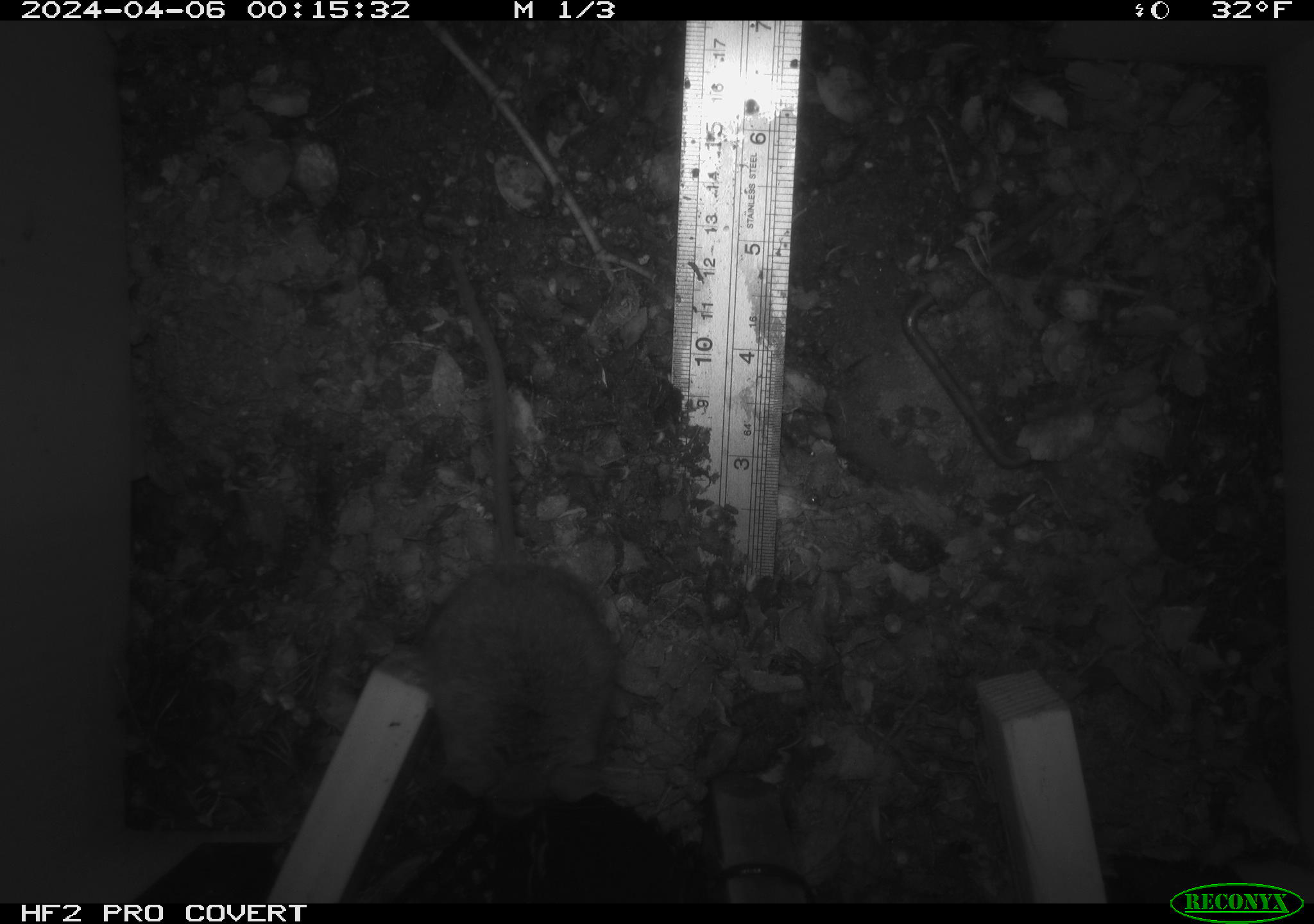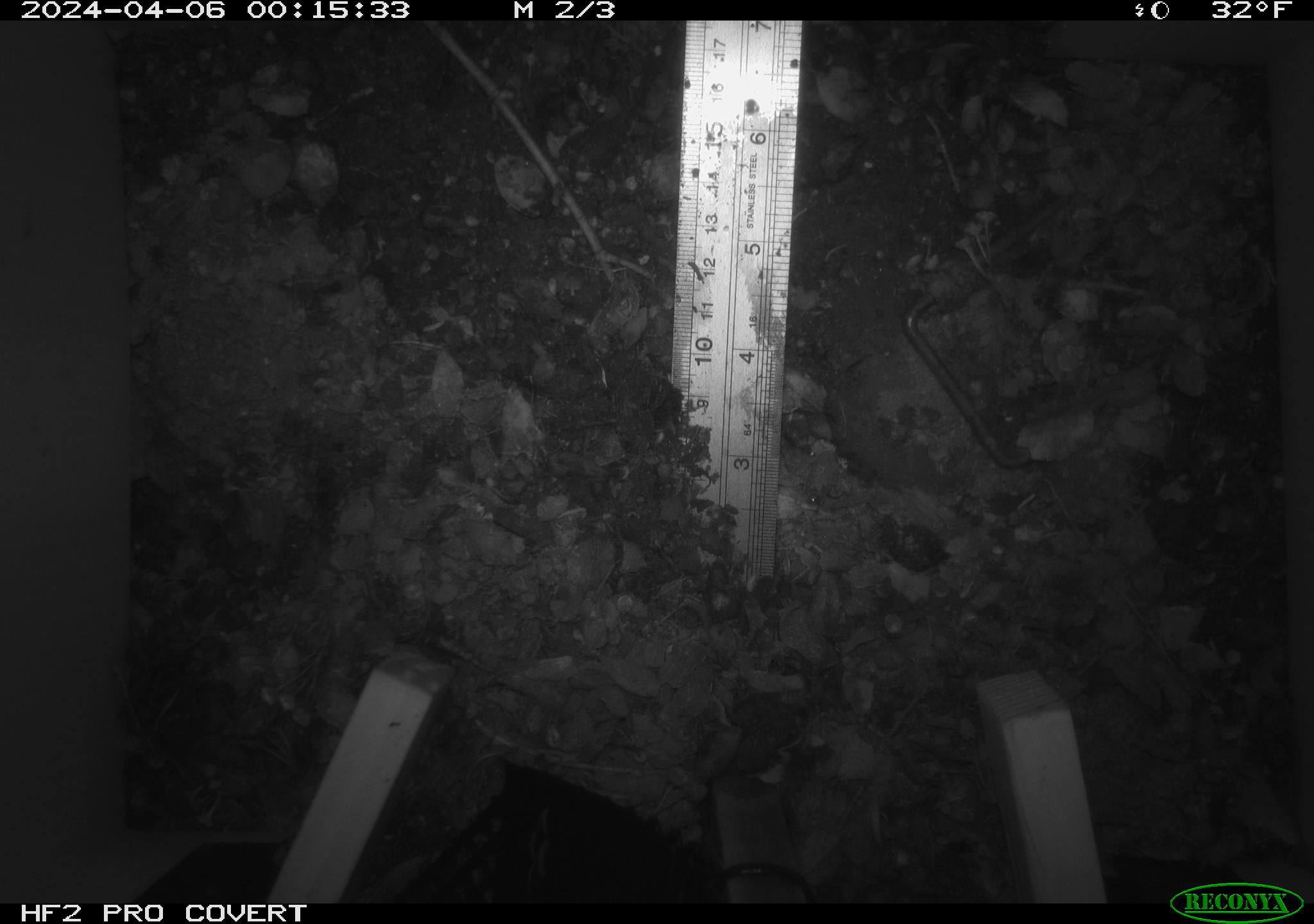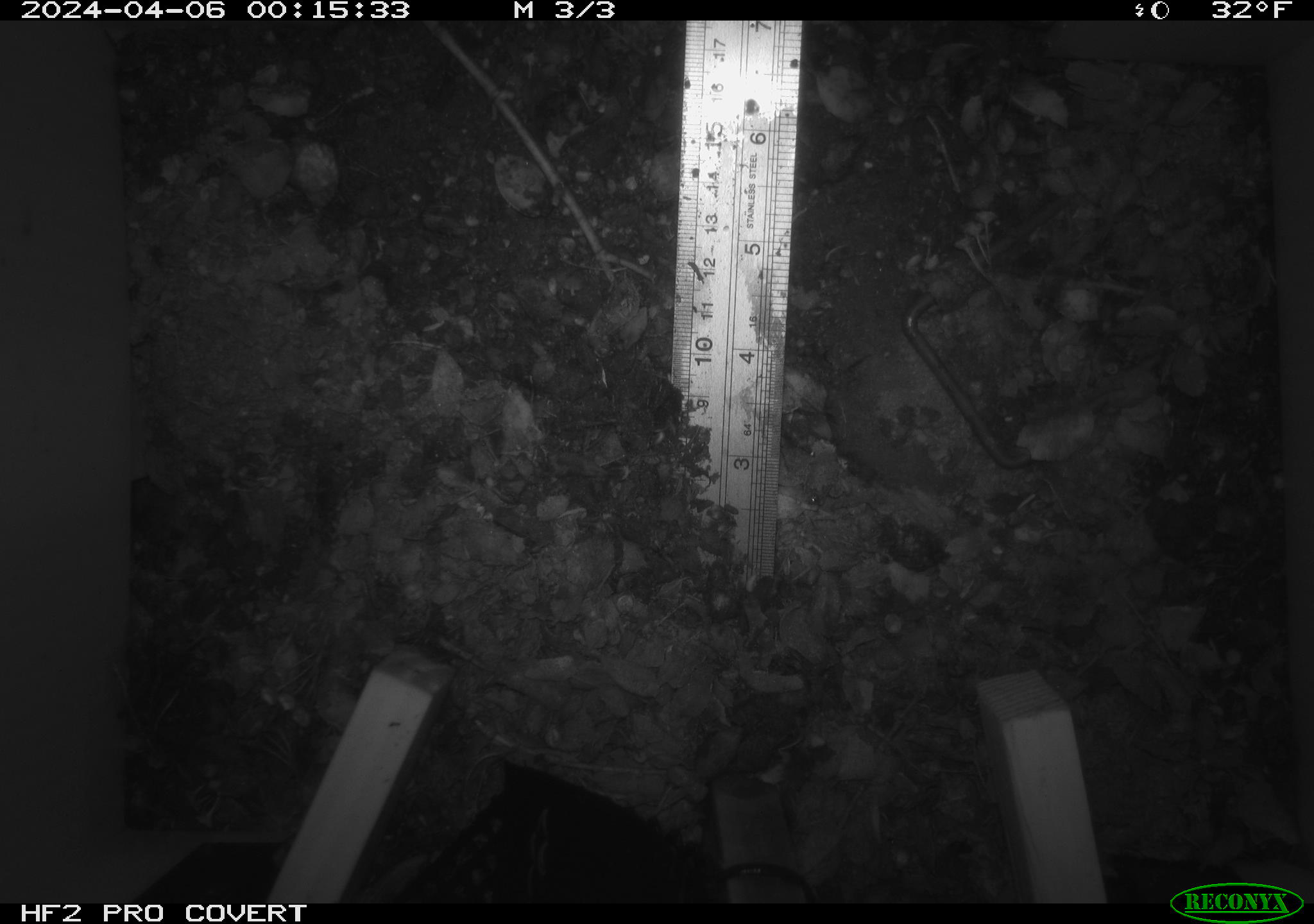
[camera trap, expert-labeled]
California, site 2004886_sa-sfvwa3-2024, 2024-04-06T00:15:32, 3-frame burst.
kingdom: Animalia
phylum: Chordata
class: Mammalia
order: Rodentia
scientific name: Rodentia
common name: mouse species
Mouse species (Rodentia).